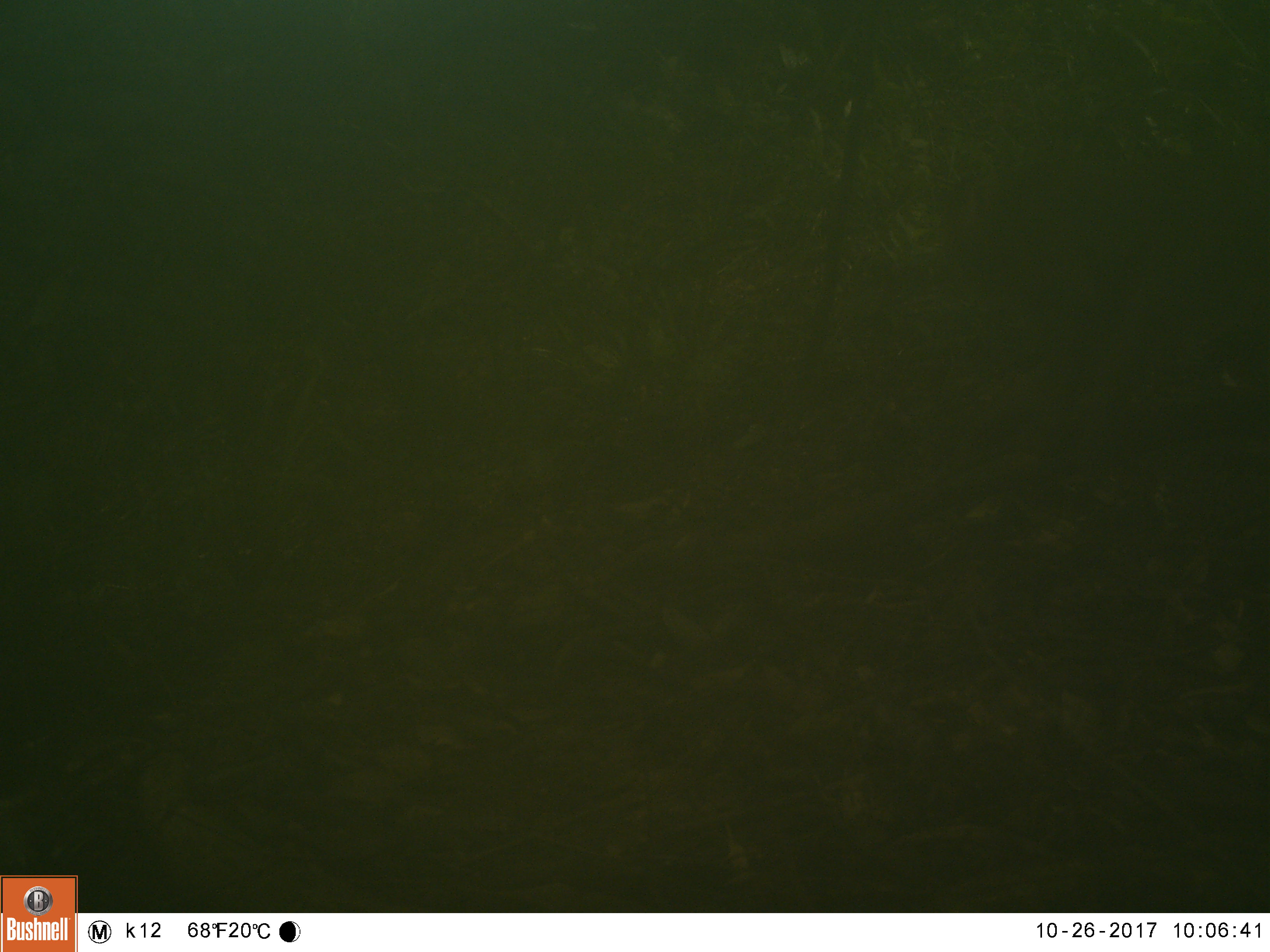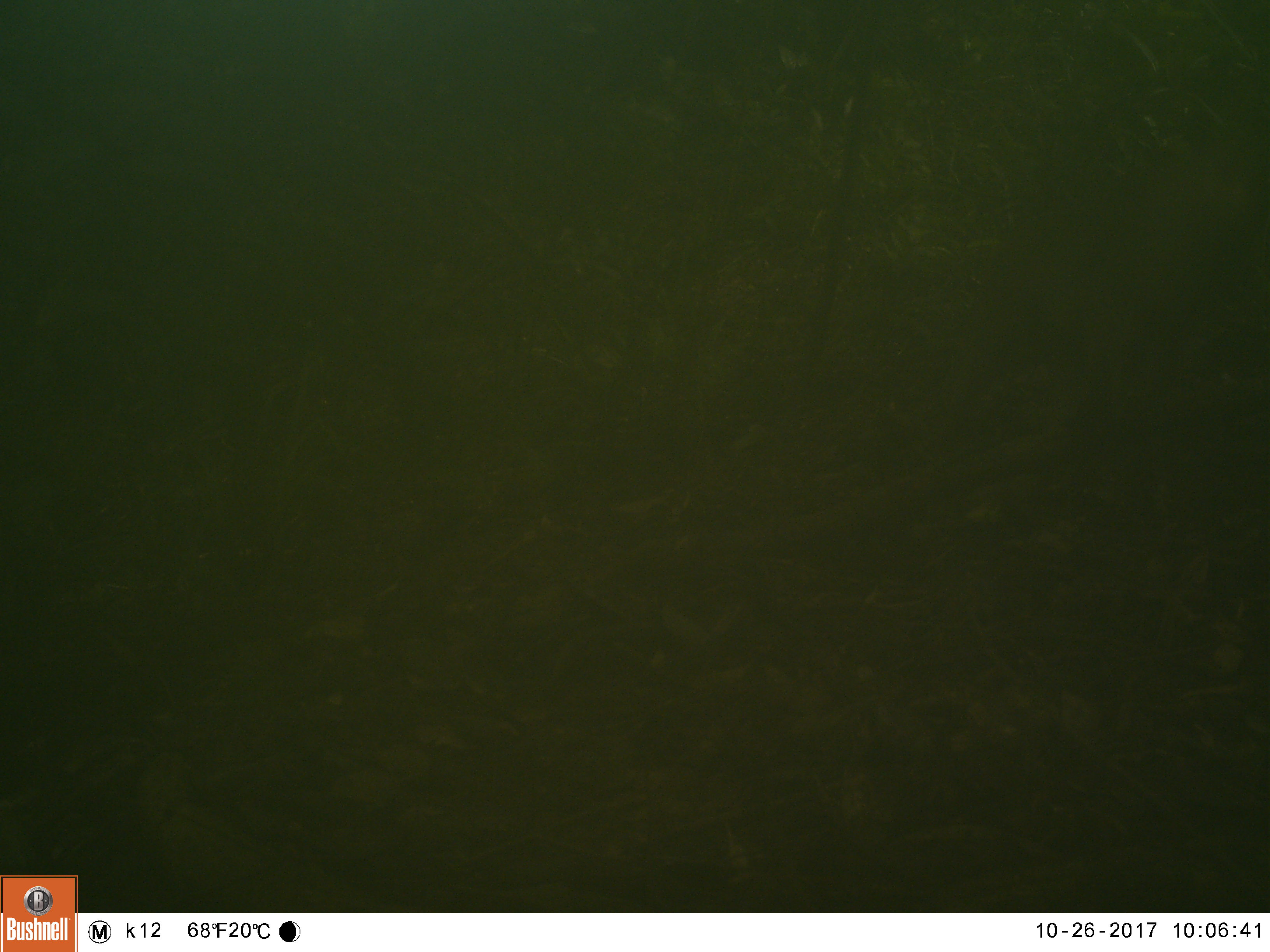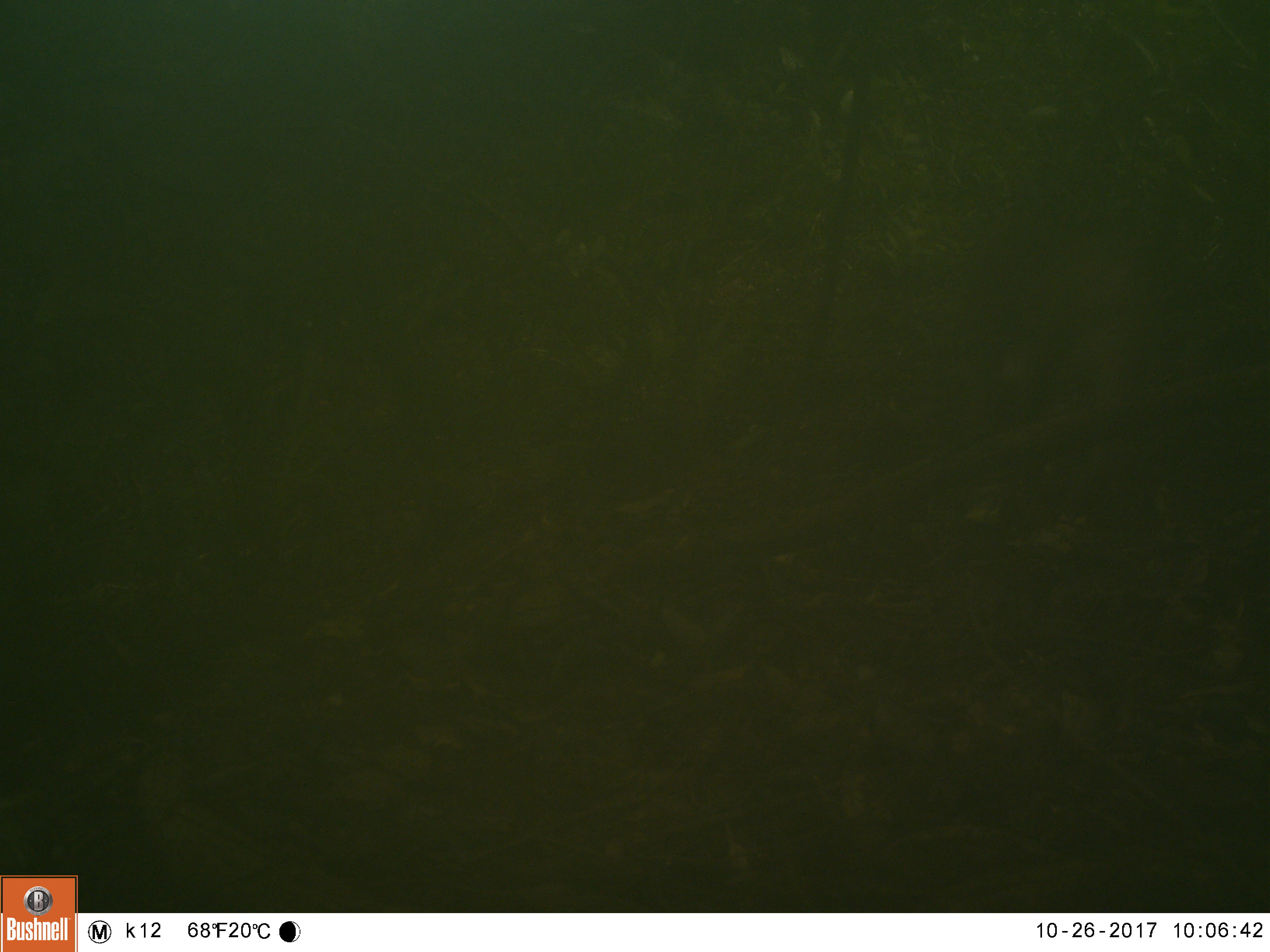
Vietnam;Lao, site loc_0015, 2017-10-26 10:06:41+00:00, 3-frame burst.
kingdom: Animalia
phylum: Chordata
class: Mammalia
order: Primates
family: Cercopithecidae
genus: Macaca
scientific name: Macaca nemestrina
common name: pig-tailed macaque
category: pig tailed macaque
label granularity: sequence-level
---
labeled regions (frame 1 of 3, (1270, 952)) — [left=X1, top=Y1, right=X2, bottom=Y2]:
pig tailed macaque: [left=955, top=133, right=1224, bottom=458]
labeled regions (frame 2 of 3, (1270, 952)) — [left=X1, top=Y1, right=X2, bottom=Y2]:
pig tailed macaque: [left=955, top=166, right=1257, bottom=473]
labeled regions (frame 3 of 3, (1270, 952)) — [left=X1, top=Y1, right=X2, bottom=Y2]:
pig tailed macaque: [left=975, top=217, right=1162, bottom=450]